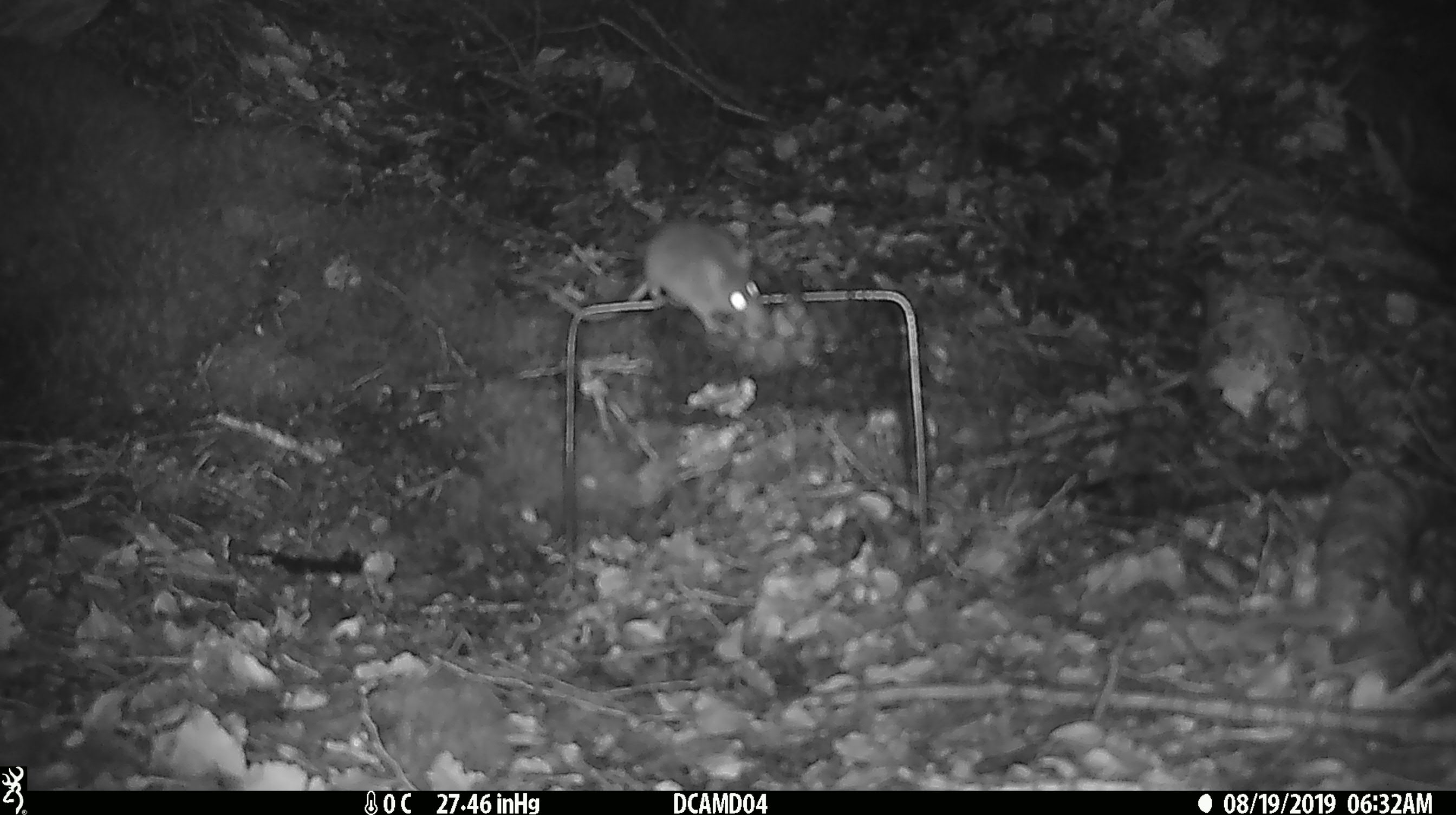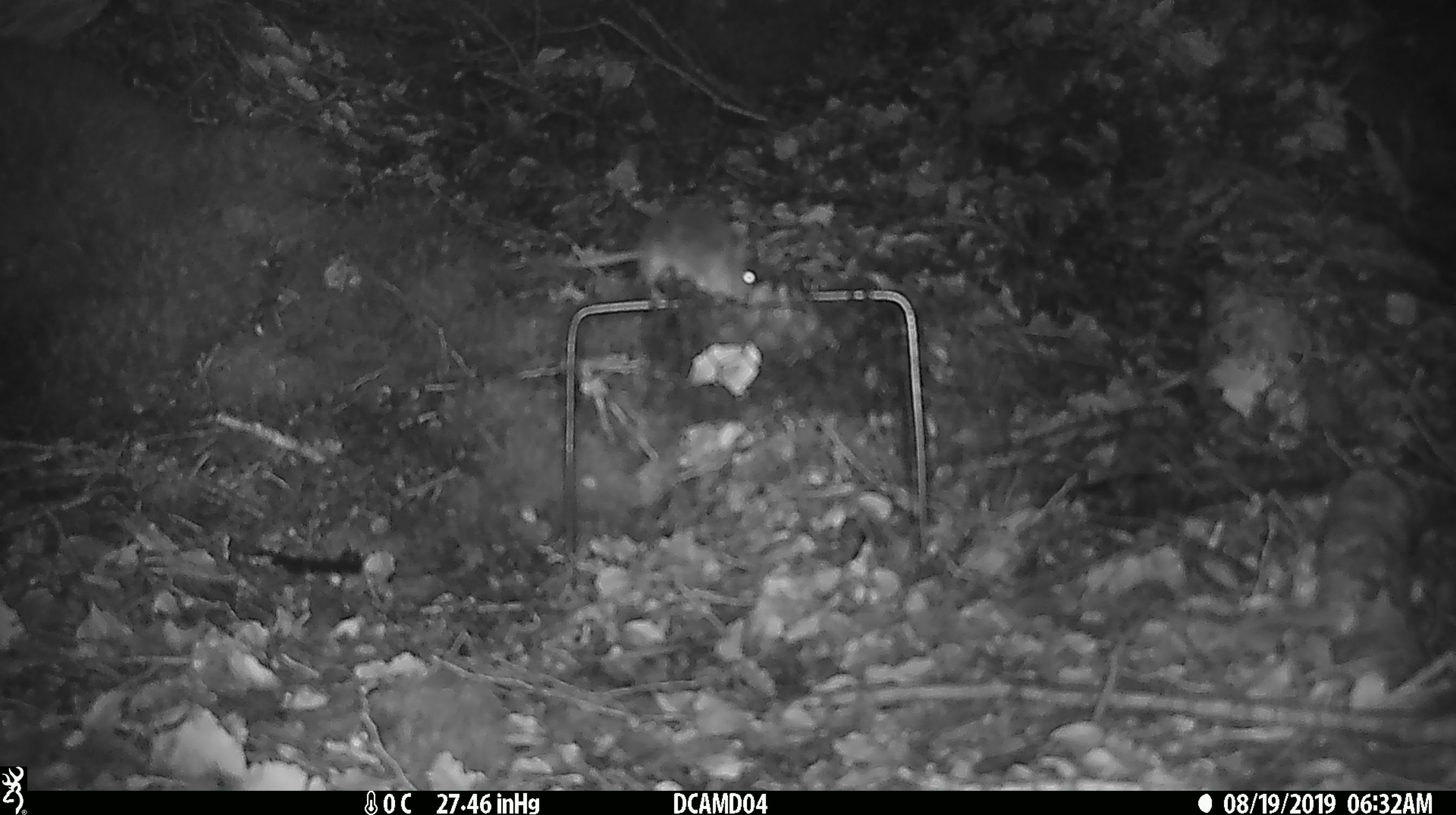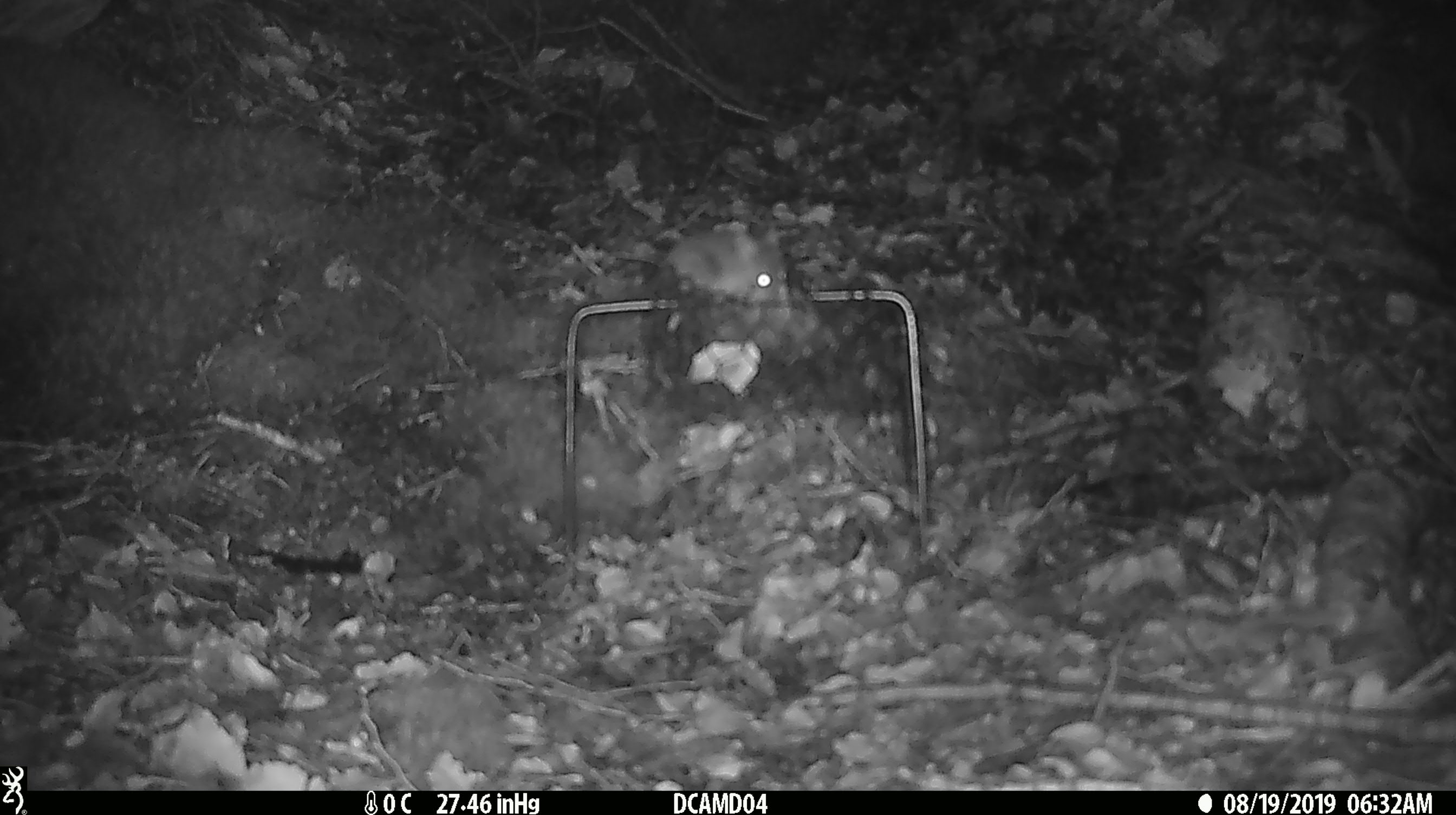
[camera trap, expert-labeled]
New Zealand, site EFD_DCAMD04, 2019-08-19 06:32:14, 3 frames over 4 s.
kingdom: Animalia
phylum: Chordata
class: Mammalia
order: Rodentia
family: Muridae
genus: Mus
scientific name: Mus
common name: mouse